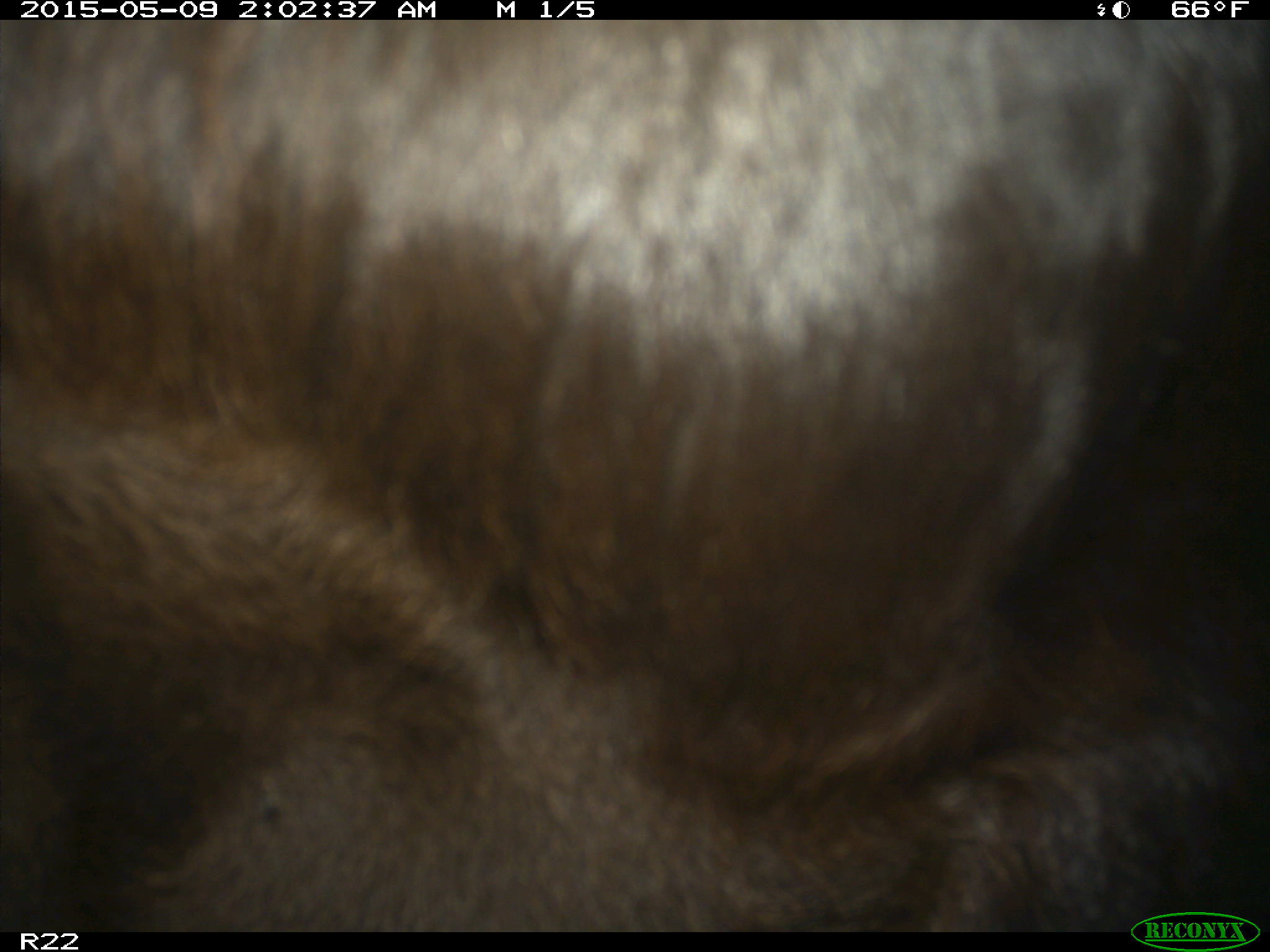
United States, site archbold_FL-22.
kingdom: Animalia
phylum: Chordata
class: Mammalia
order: Artiodactyla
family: Bovidae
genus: Bos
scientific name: Bos taurus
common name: domestic cow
Bos taurus (domestic cow).